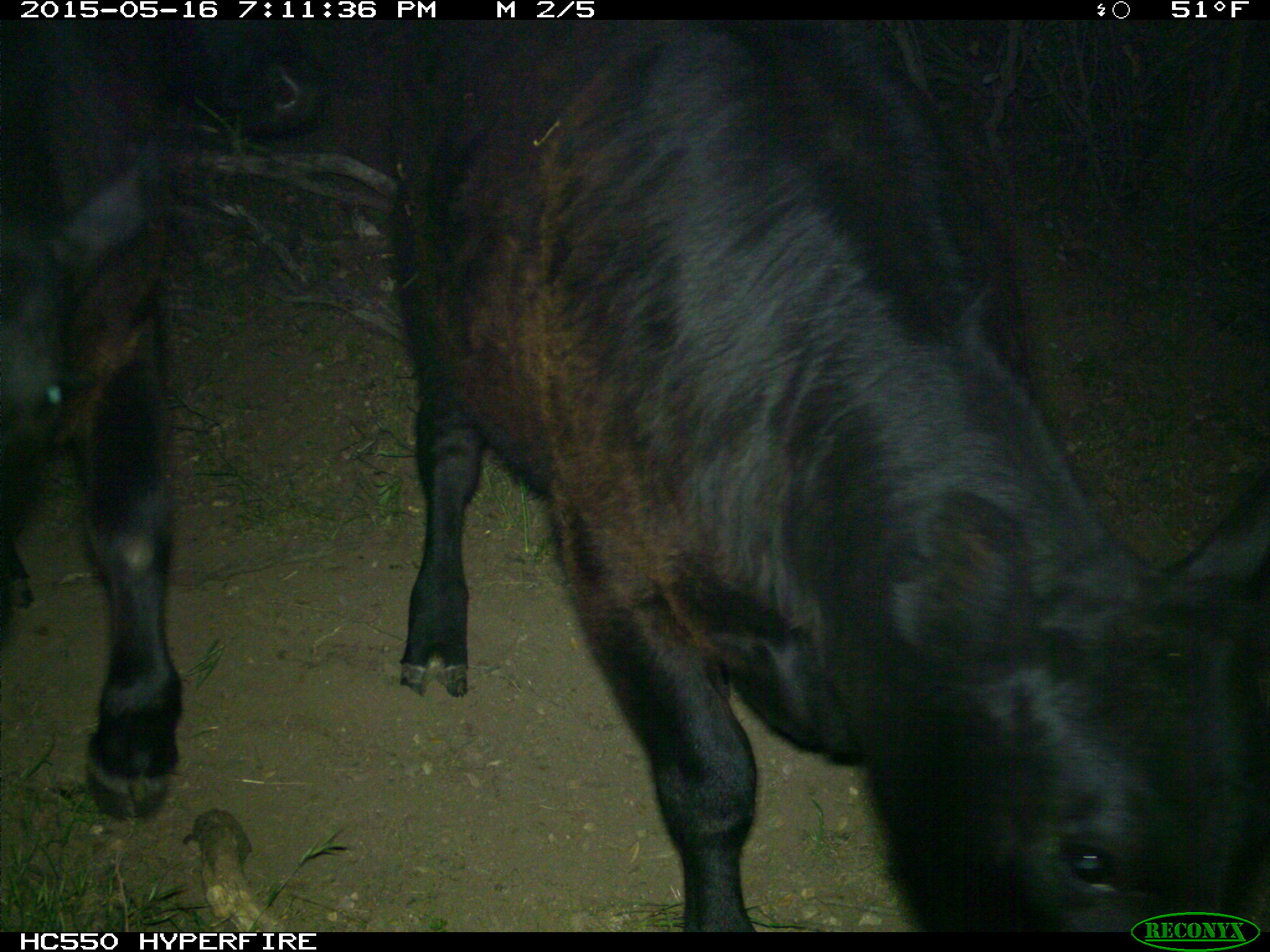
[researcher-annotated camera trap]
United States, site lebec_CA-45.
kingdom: Animalia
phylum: Chordata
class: Mammalia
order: Artiodactyla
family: Bovidae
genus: Bos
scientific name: Bos taurus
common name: domestic cow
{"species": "Bos taurus (domestic cow)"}